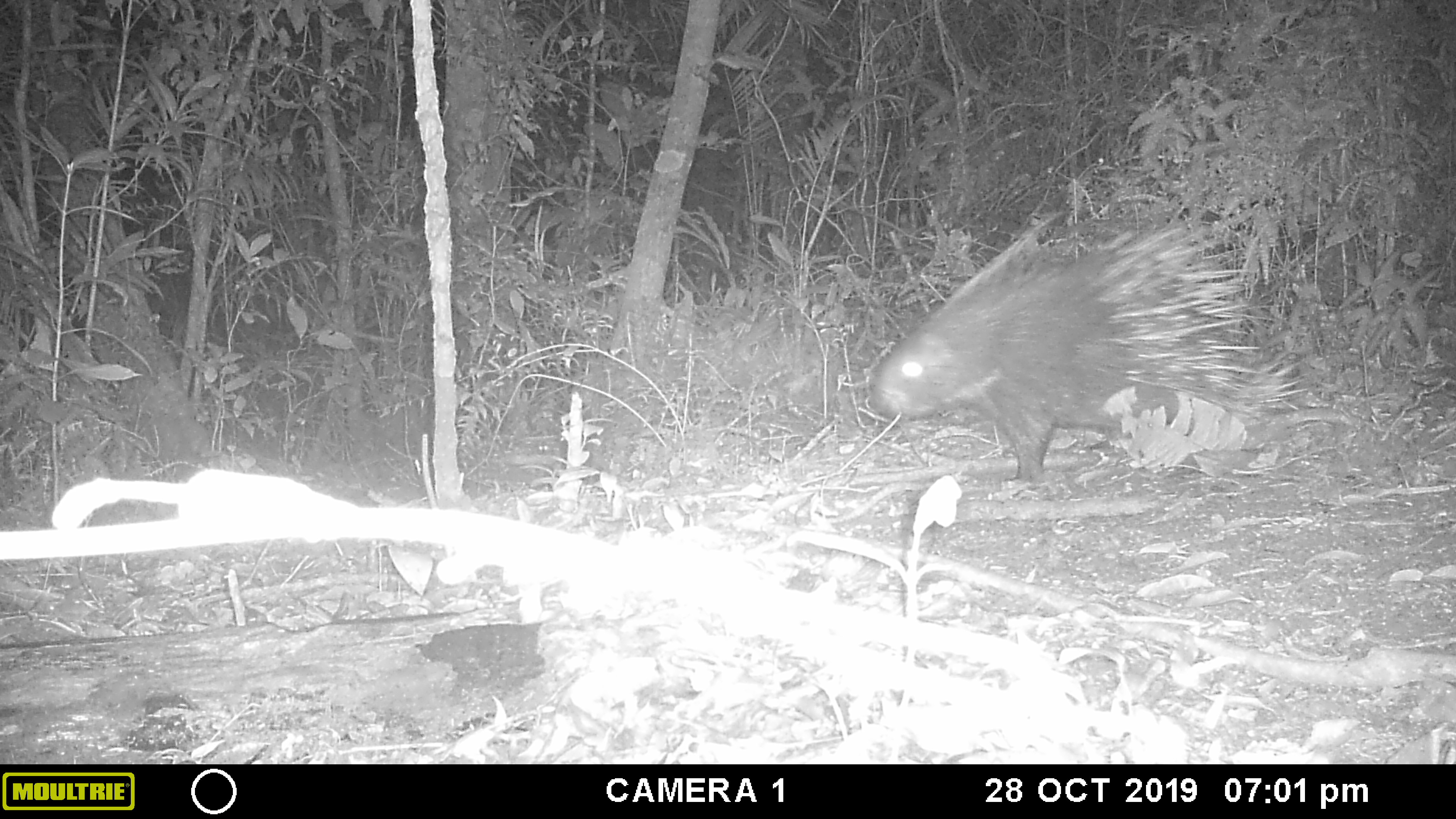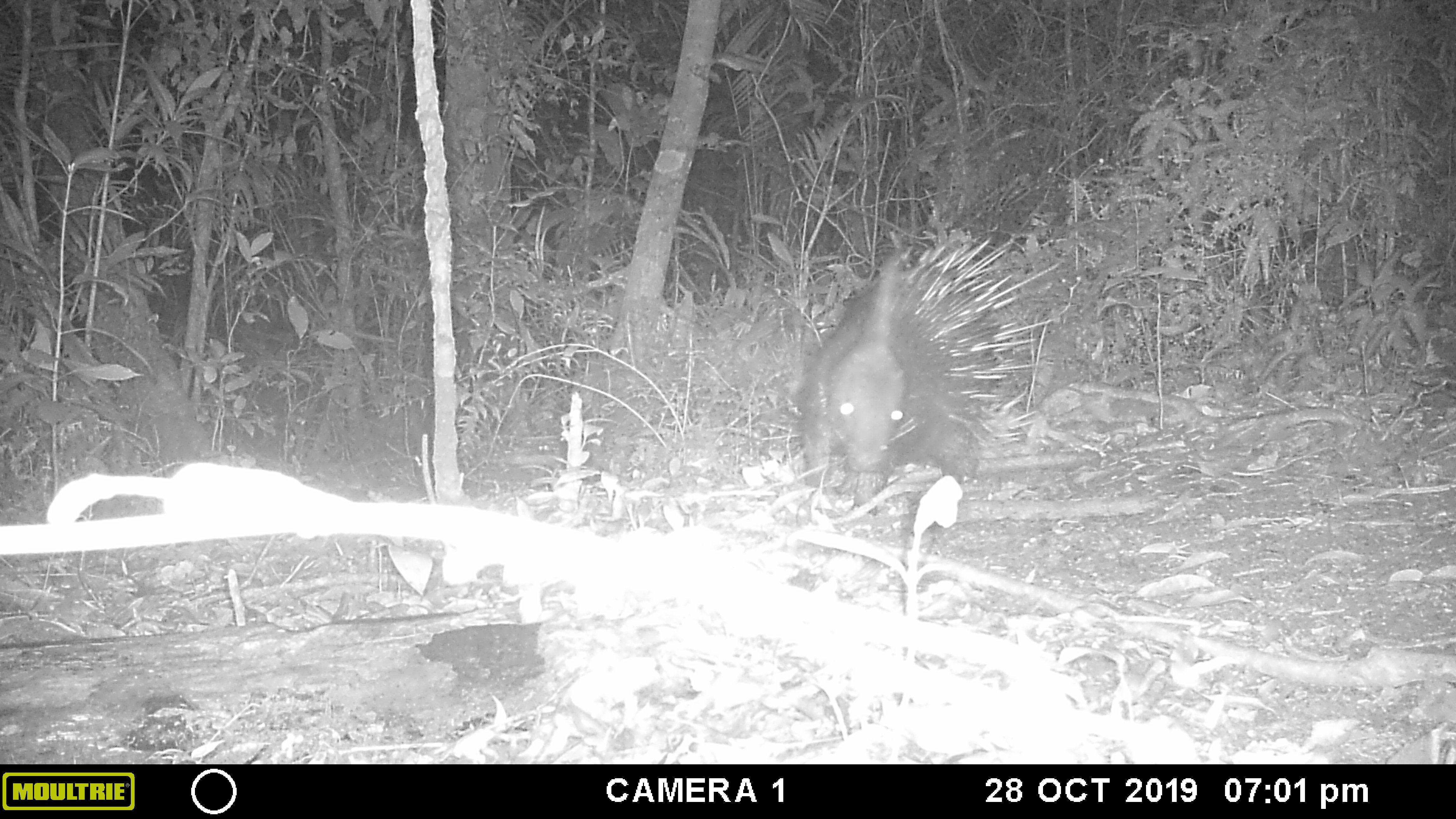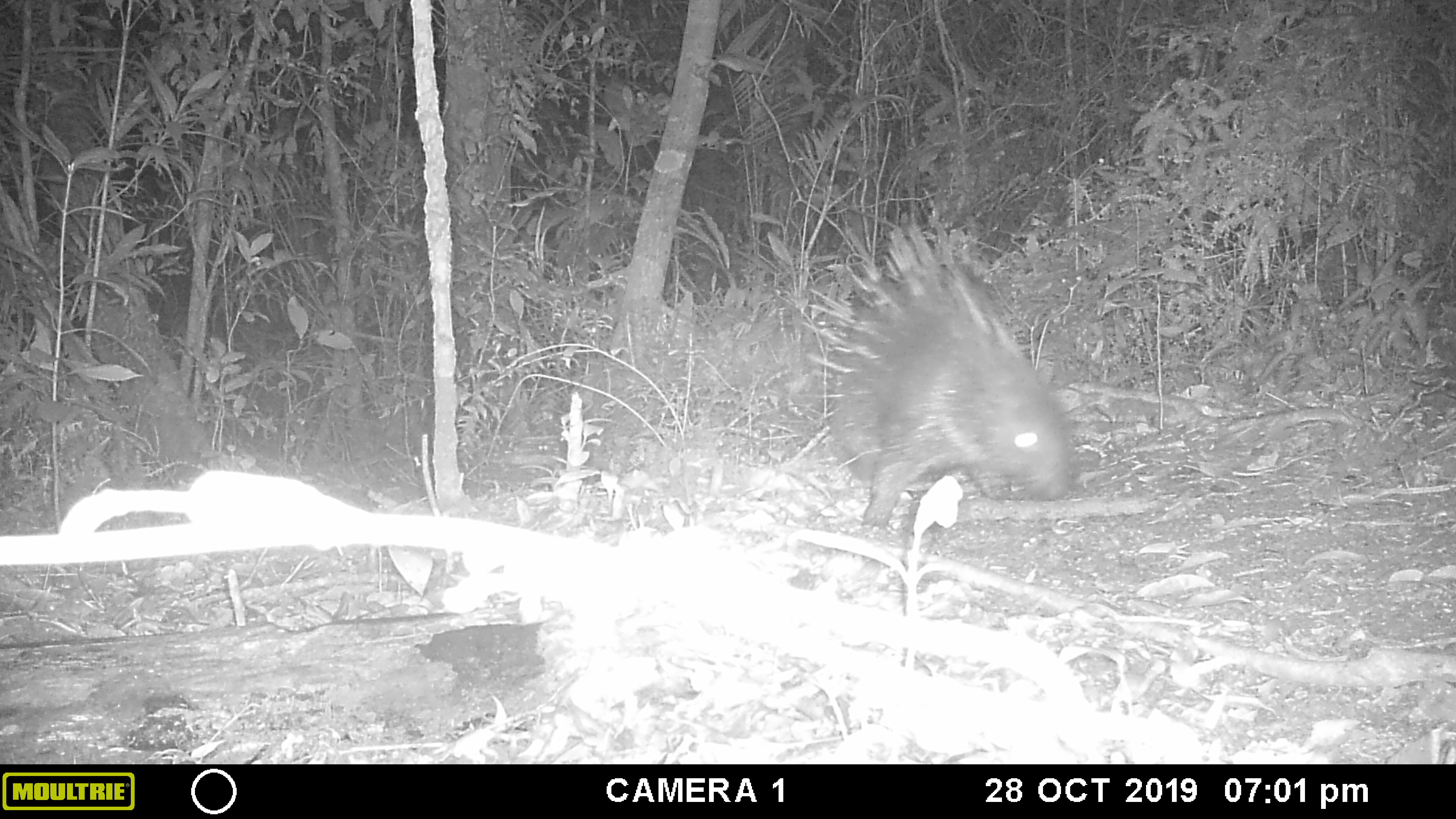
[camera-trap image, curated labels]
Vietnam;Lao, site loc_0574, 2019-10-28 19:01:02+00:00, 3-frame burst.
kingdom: Animalia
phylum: Chordata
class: Mammalia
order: Rodentia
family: Hystricidae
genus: Hystrix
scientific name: Hystrix brachyura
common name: malayan porcupine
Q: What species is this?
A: Malayan porcupine (Hystrix brachyura).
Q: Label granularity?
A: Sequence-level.